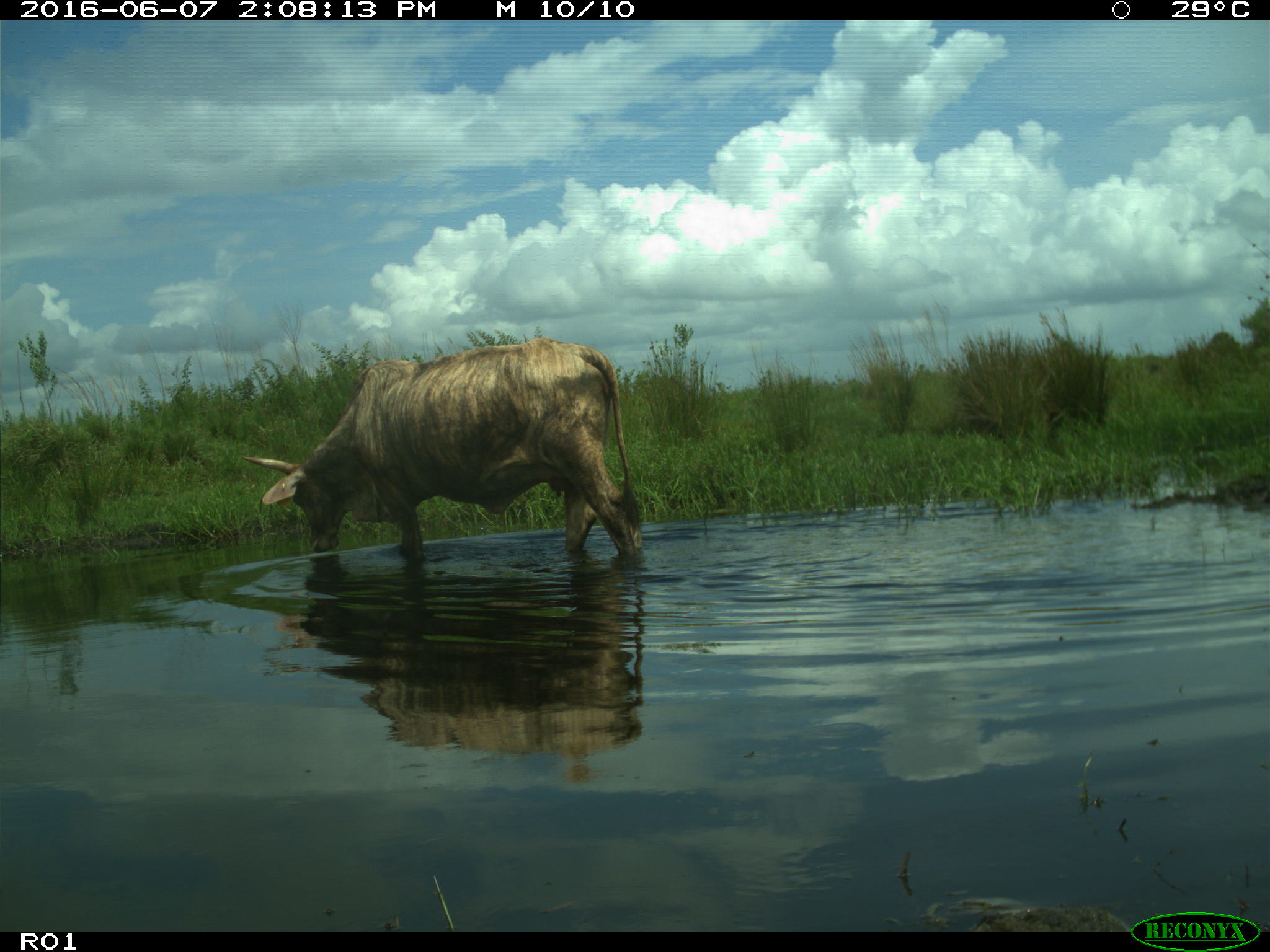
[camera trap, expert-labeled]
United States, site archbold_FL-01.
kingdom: Animalia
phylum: Chordata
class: Mammalia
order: Artiodactyla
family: Bovidae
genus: Bos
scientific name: Bos taurus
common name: domestic cow